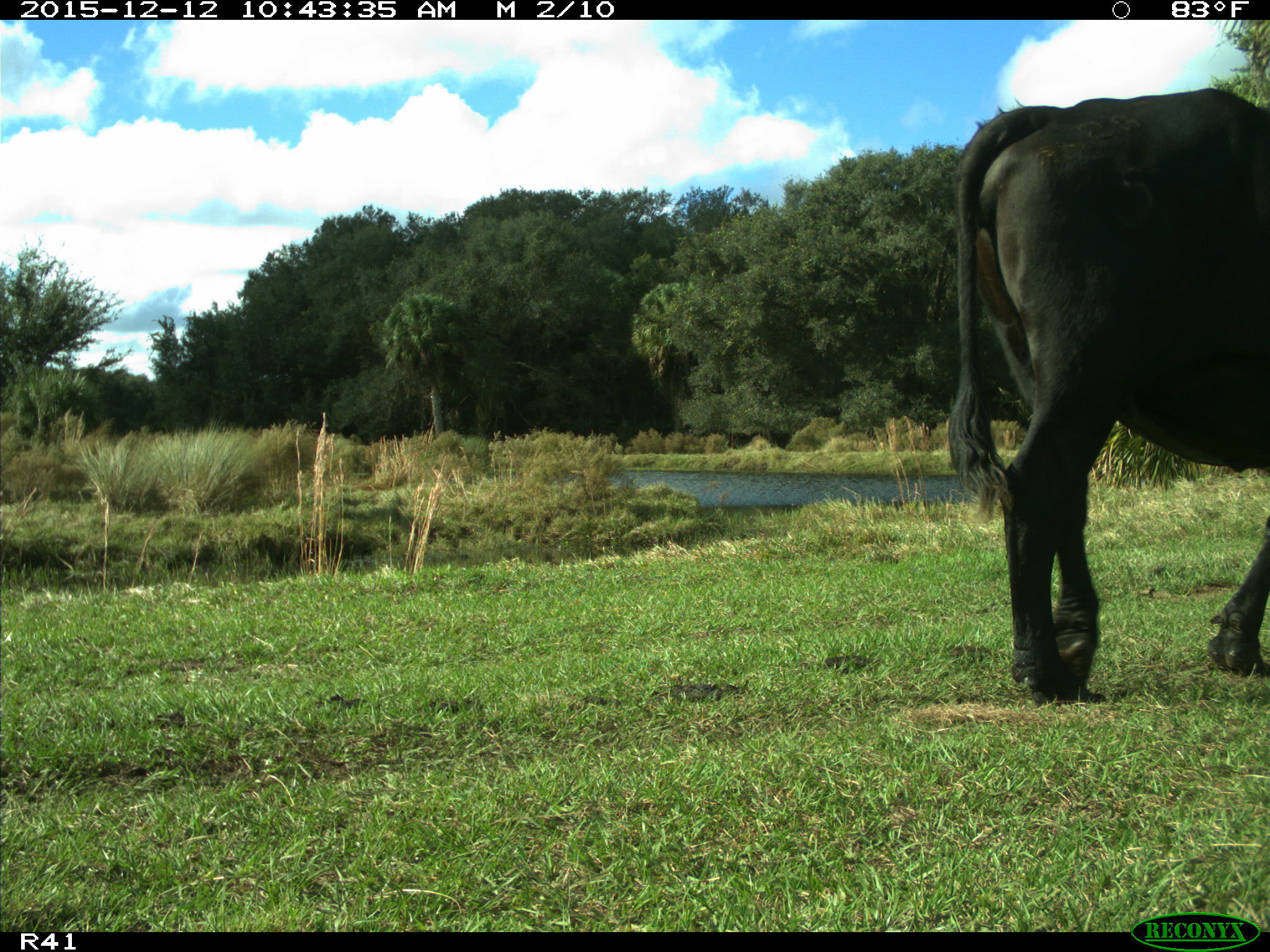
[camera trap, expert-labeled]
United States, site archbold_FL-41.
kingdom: Animalia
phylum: Chordata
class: Mammalia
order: Artiodactyla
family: Bovidae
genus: Bos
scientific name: Bos taurus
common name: domestic cow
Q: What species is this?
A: Bos taurus (domestic cow).